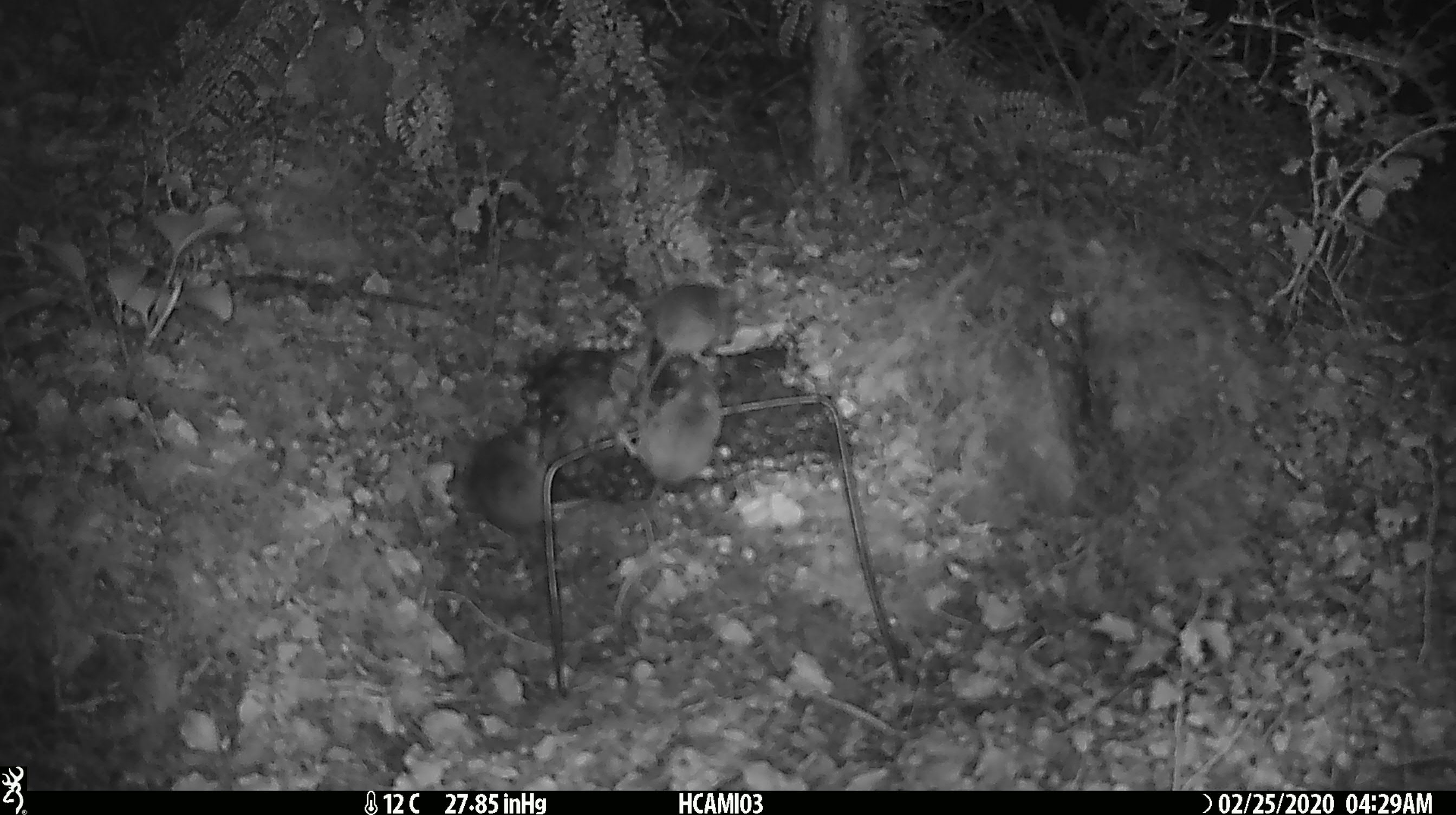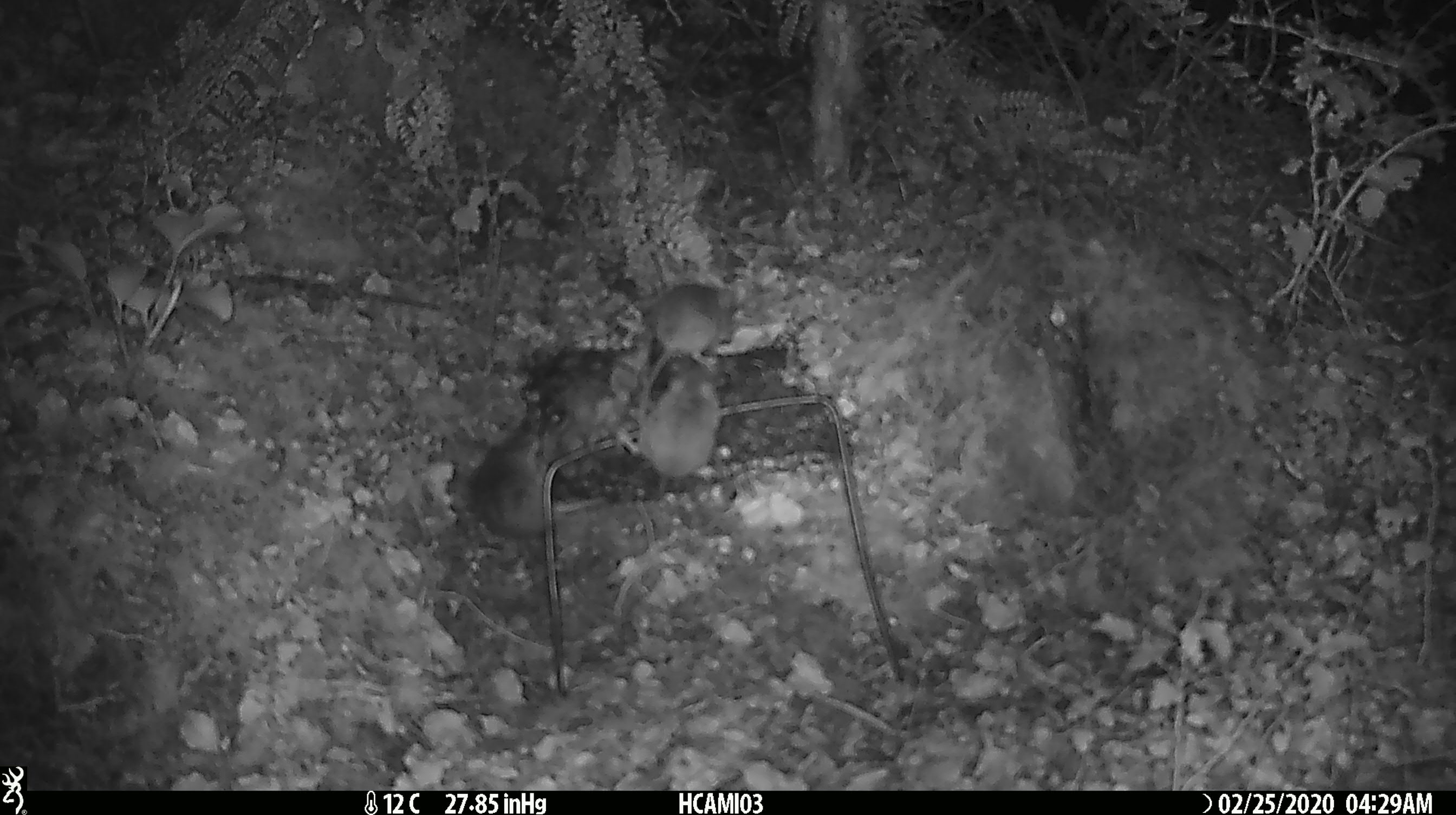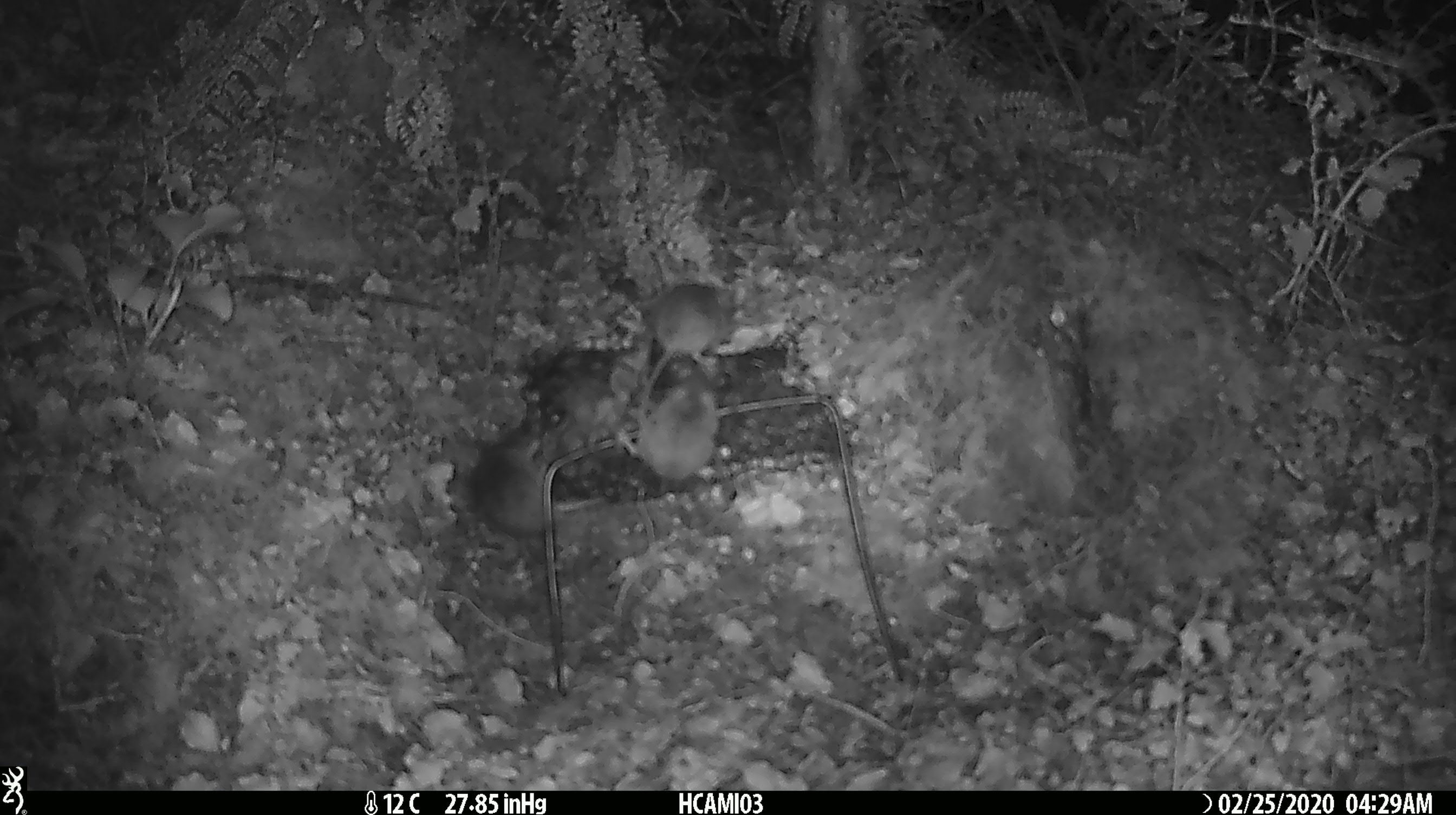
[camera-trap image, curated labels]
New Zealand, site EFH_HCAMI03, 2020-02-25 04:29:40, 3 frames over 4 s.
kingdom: Animalia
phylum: Chordata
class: Mammalia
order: Rodentia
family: Muridae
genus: Mus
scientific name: Mus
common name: mouse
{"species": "mouse (Mus)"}